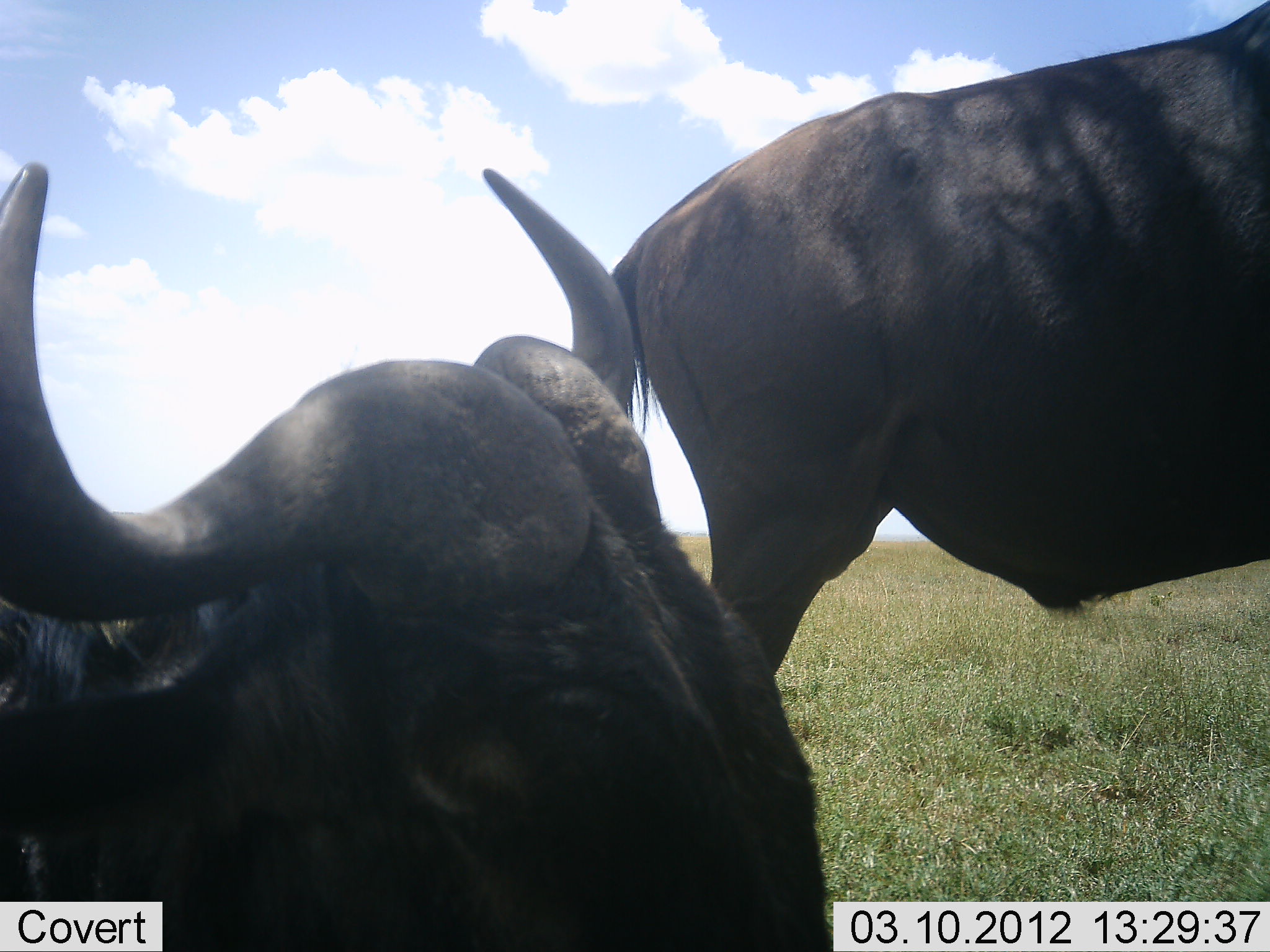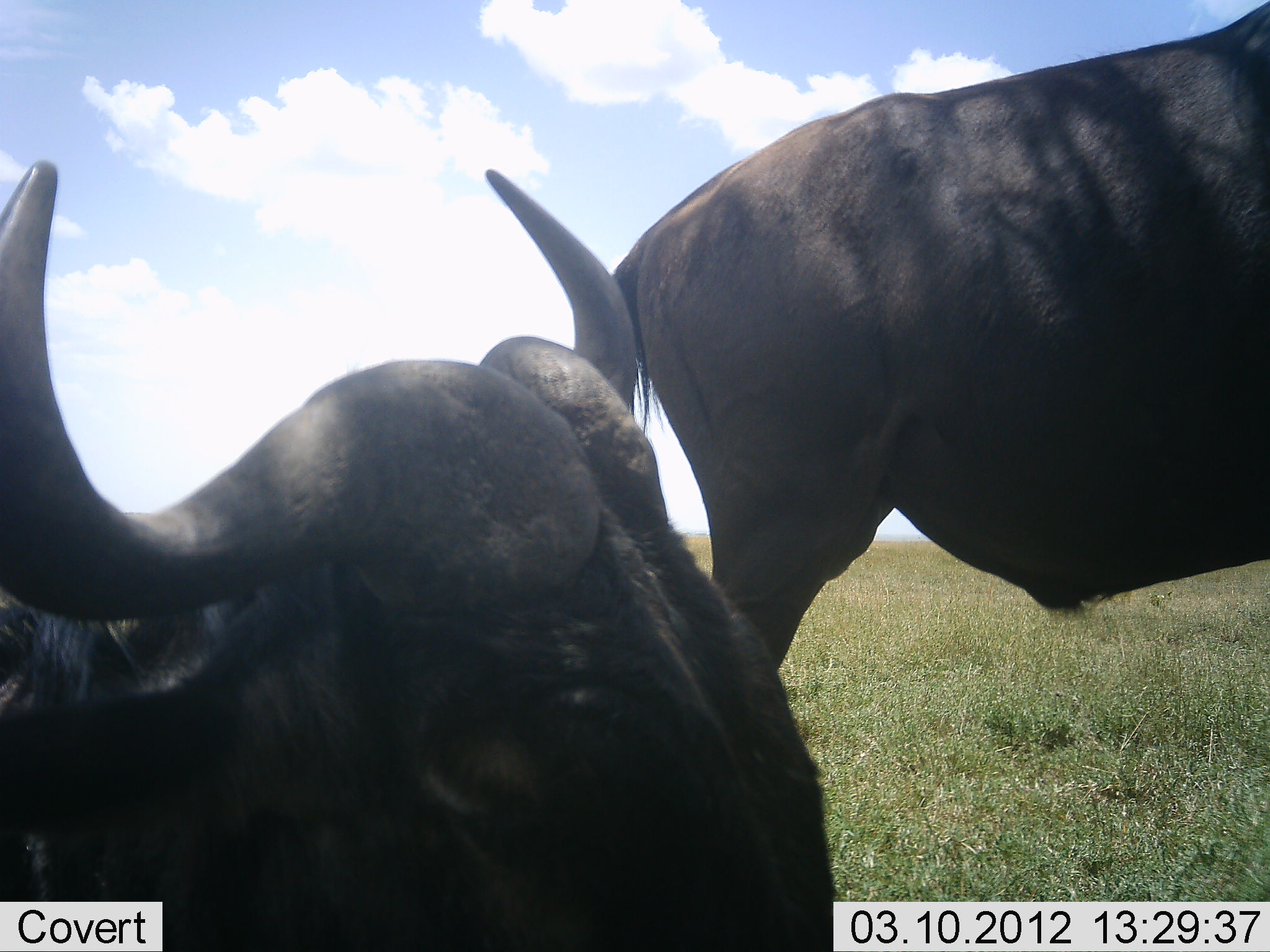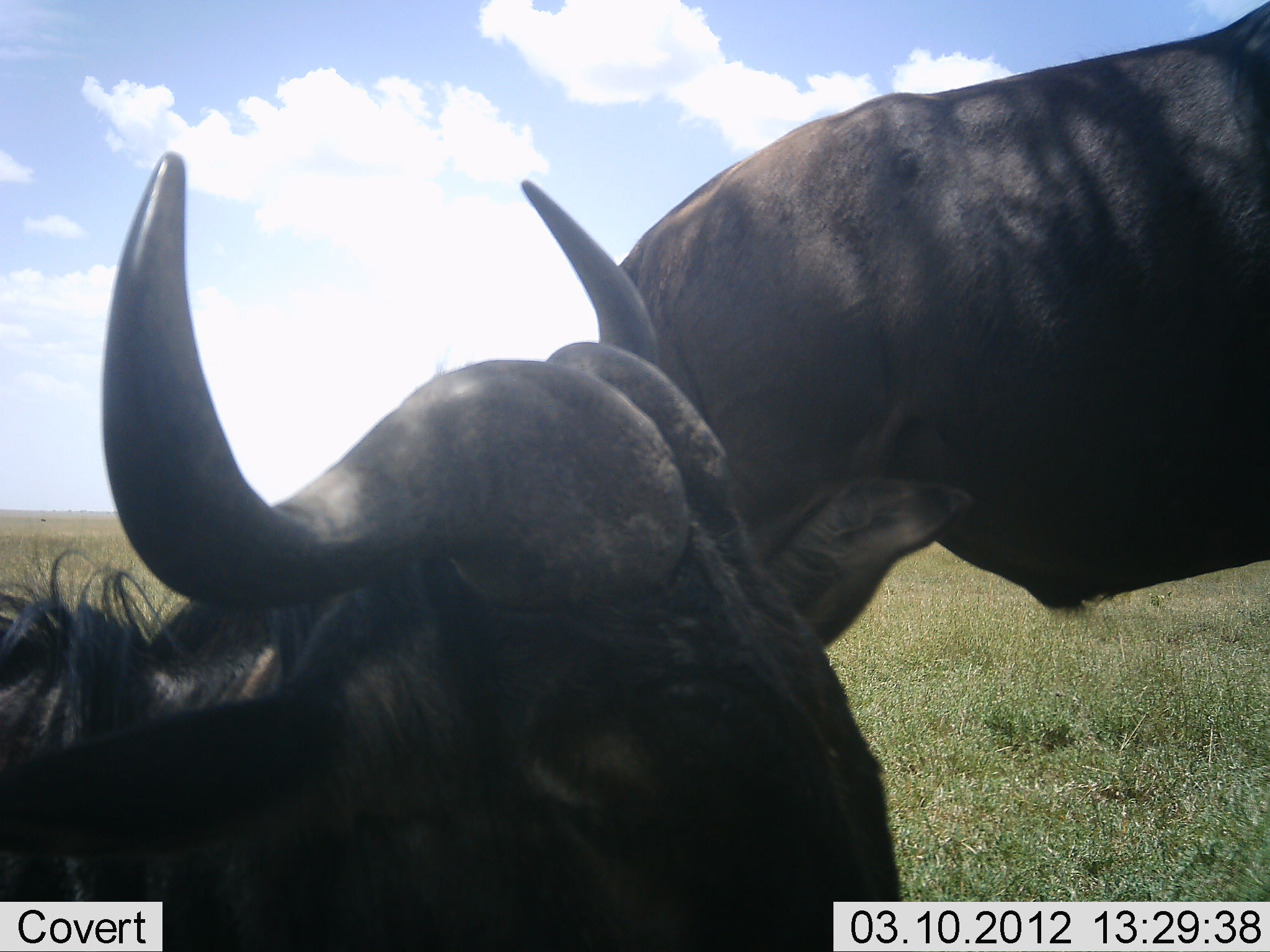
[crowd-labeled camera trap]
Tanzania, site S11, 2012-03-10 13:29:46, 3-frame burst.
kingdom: Animalia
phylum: Chordata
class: Mammalia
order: Artiodactyla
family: Bovidae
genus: Connochaetes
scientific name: Connochaetes taurinus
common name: blue wildebeest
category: wildebeest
Wildebeest (blue wildebeest) (Connochaetes taurinus), count 2. Behavior (volunteer vote fractions): standing 77%, resting 77%, moving 0%, interacting 0%. Young present (vote fraction): 0%. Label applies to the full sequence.